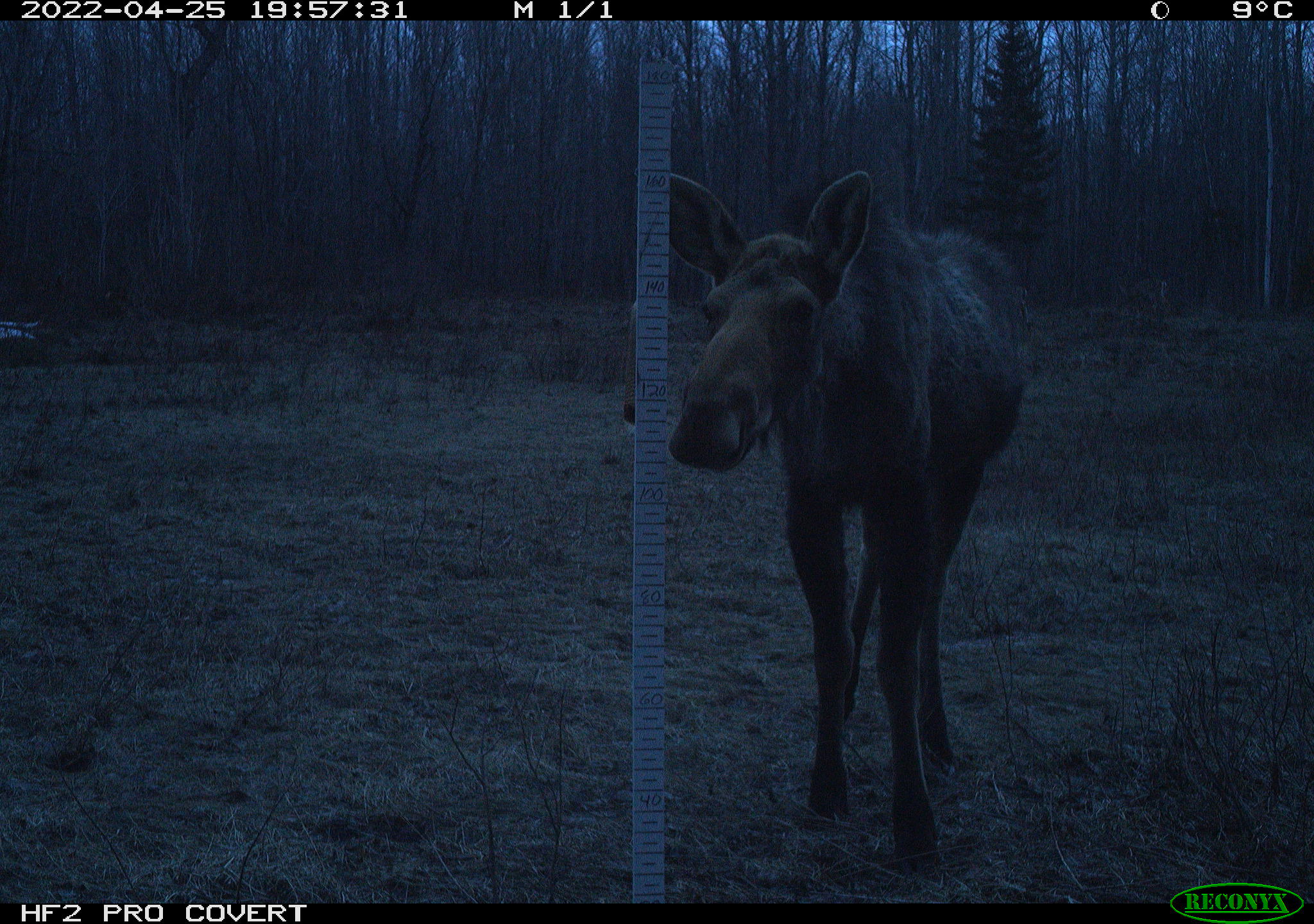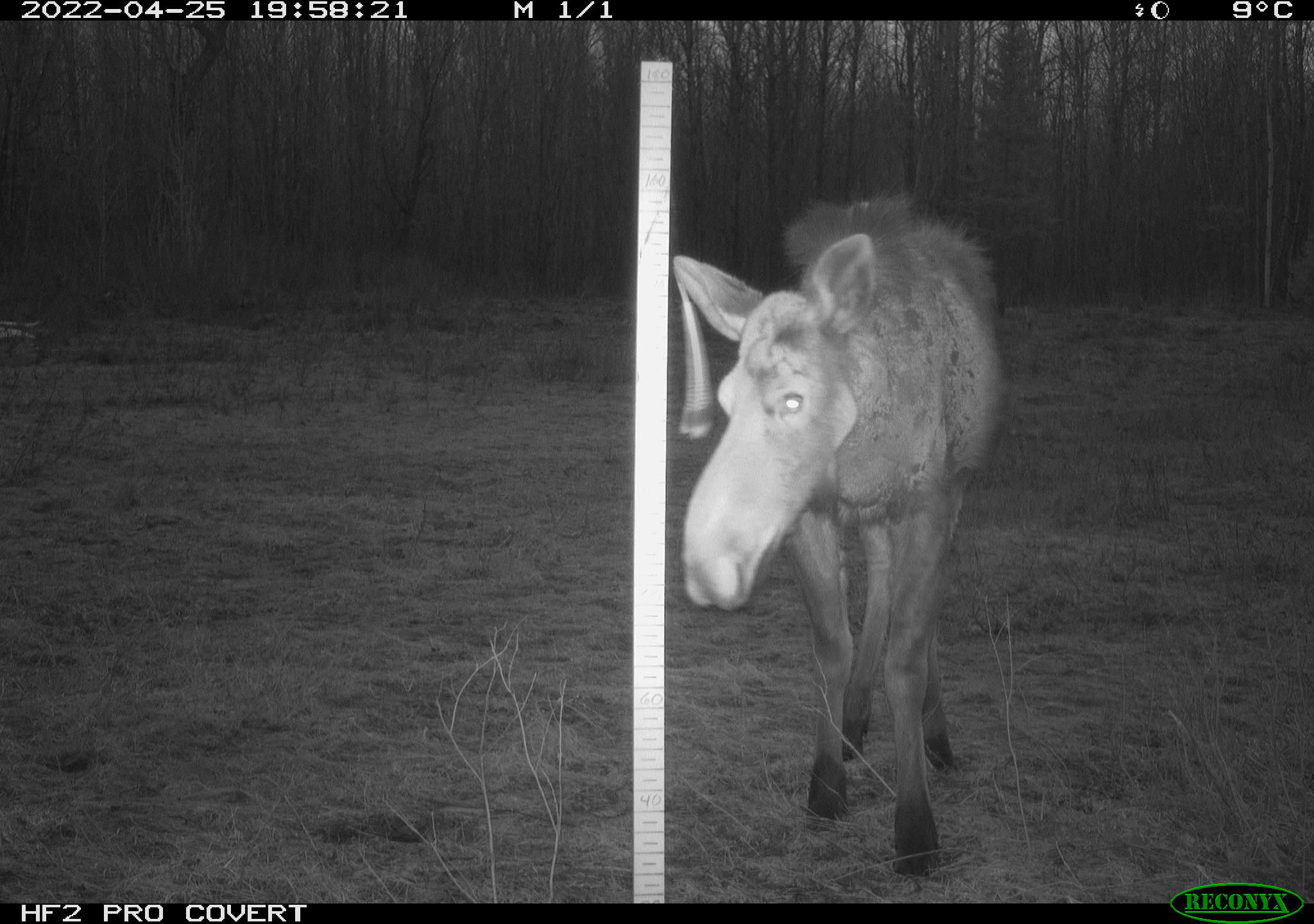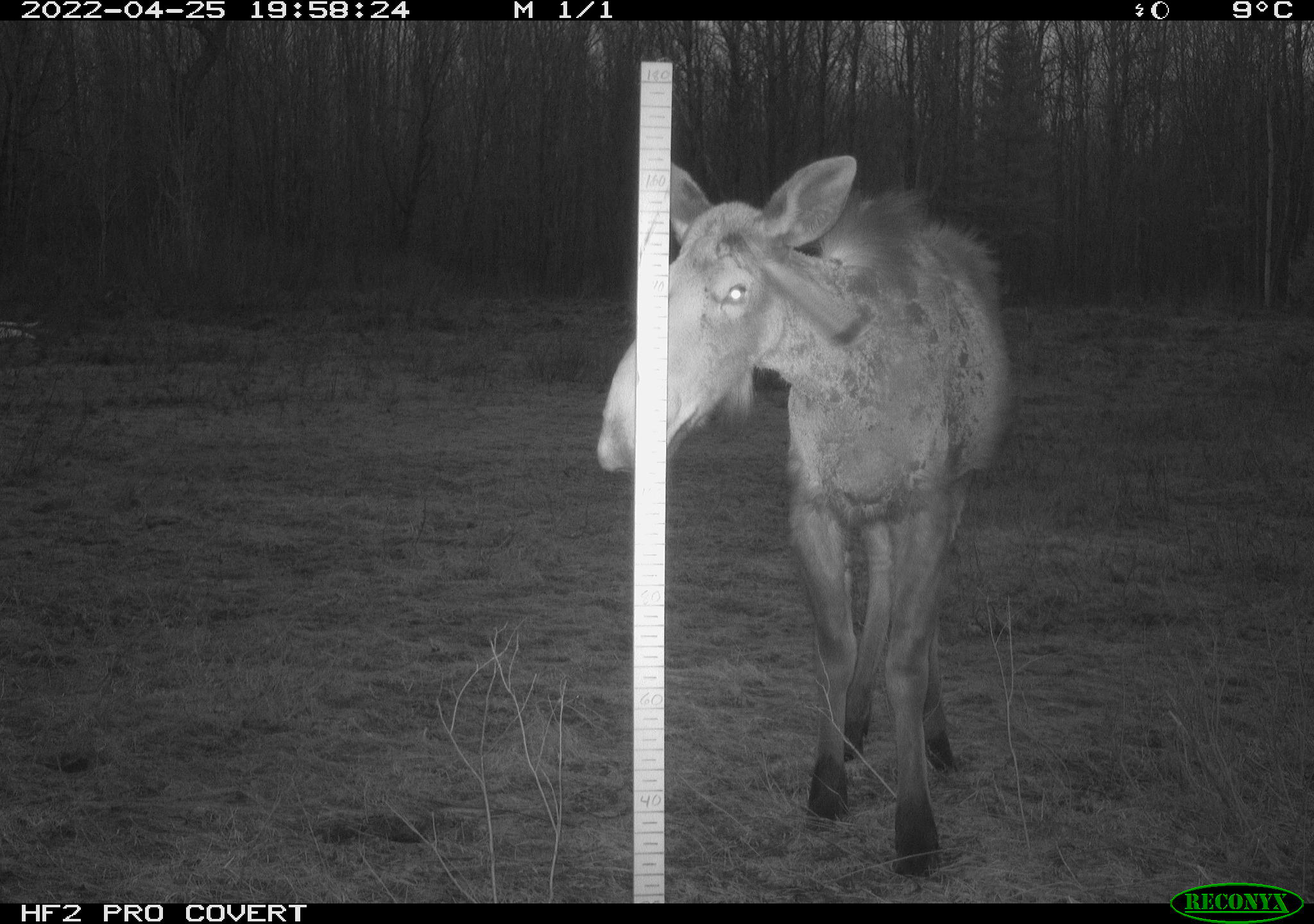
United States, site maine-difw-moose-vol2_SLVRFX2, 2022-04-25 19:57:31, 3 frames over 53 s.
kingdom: Animalia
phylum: Chordata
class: Mammalia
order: Artiodactyla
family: Cervidae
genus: Alces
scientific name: Alces alces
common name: moose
Moose (Alces alces).